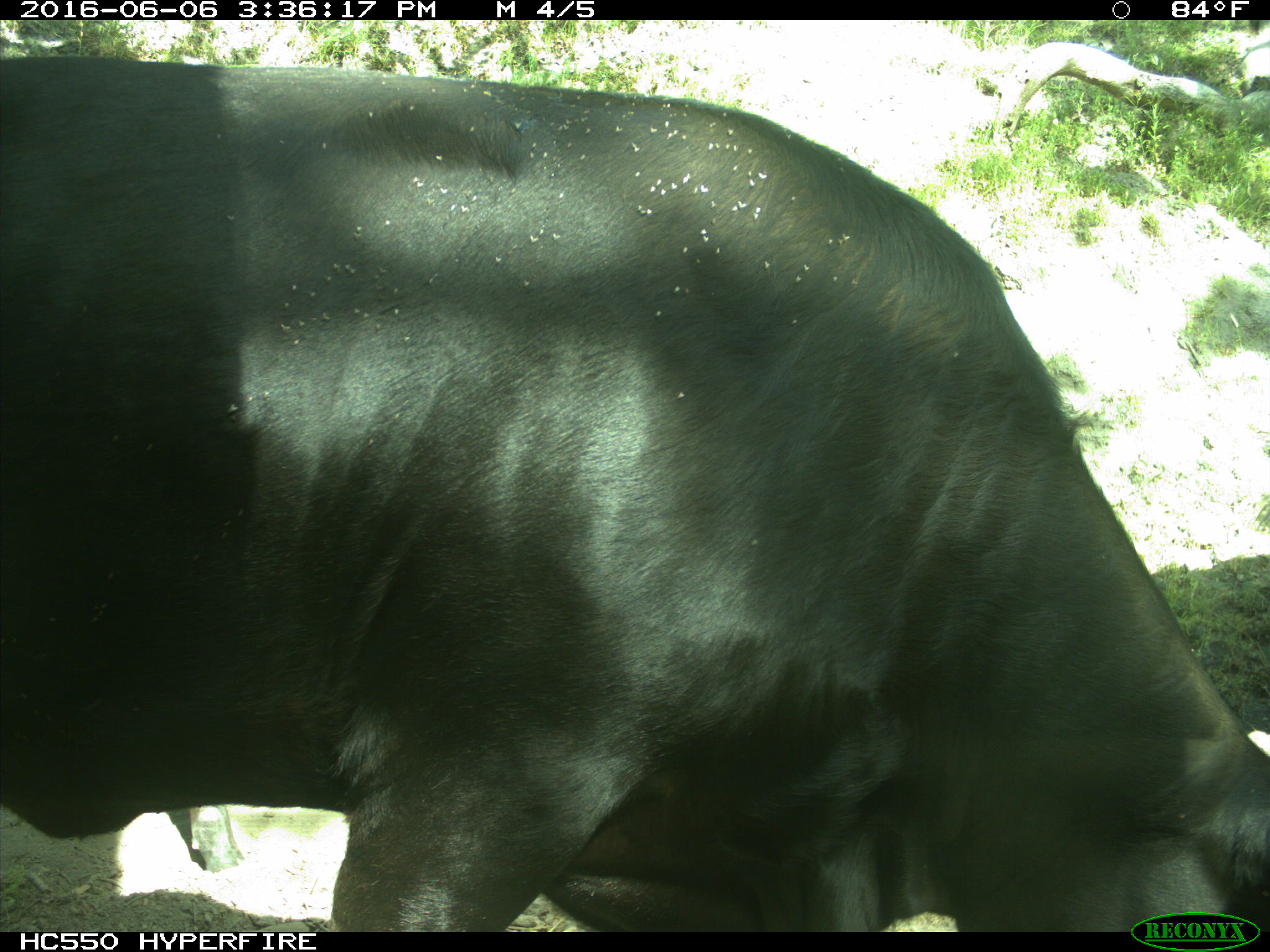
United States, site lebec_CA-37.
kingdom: Animalia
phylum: Chordata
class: Mammalia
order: Artiodactyla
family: Bovidae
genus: Bos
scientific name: Bos taurus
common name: domestic cow